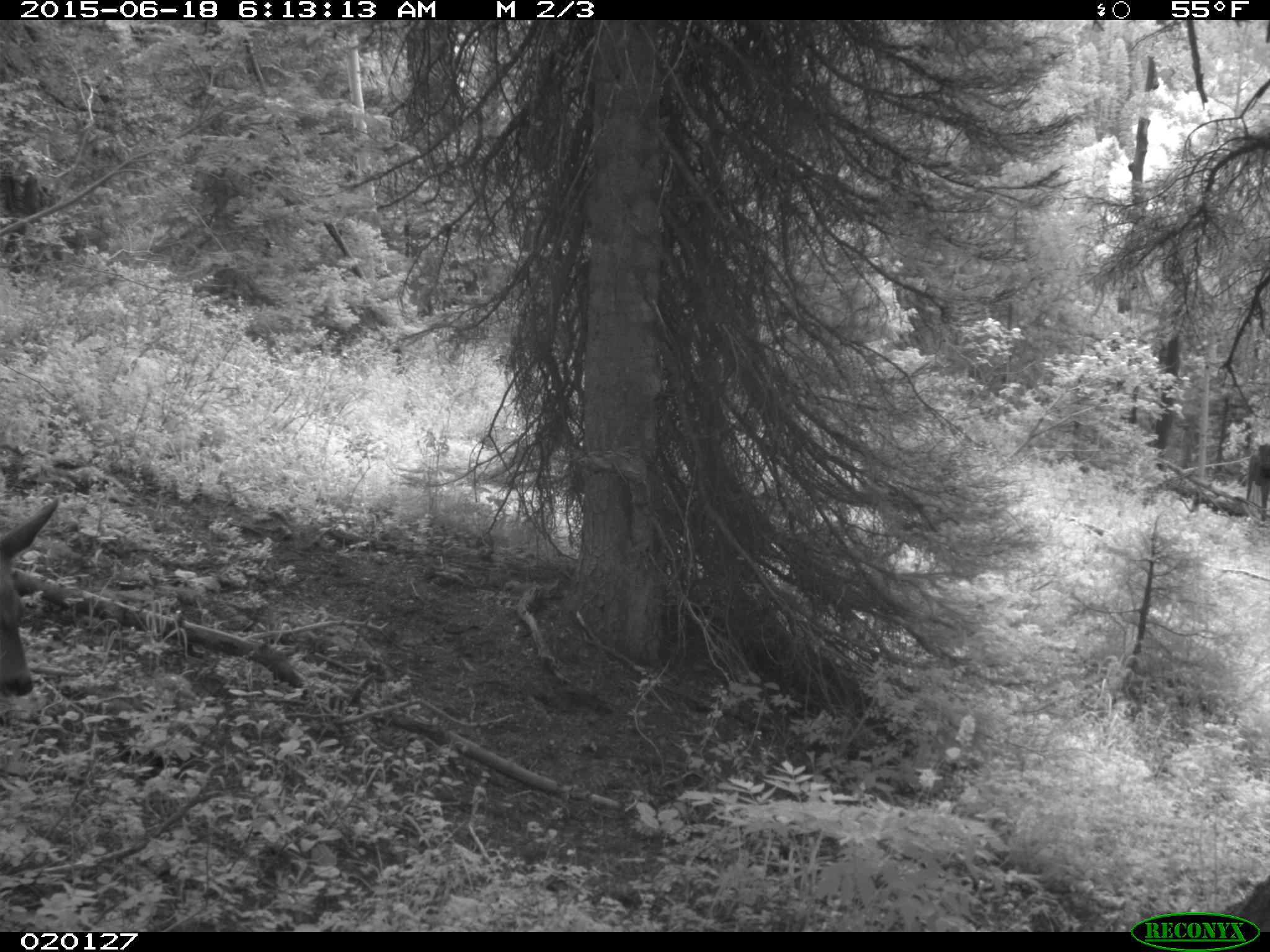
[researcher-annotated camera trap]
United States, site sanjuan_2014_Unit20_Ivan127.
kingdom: Animalia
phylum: Chordata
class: Mammalia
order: Artiodactyla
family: Cervidae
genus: Odocoileus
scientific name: Odocoileus hemionus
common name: mule deer